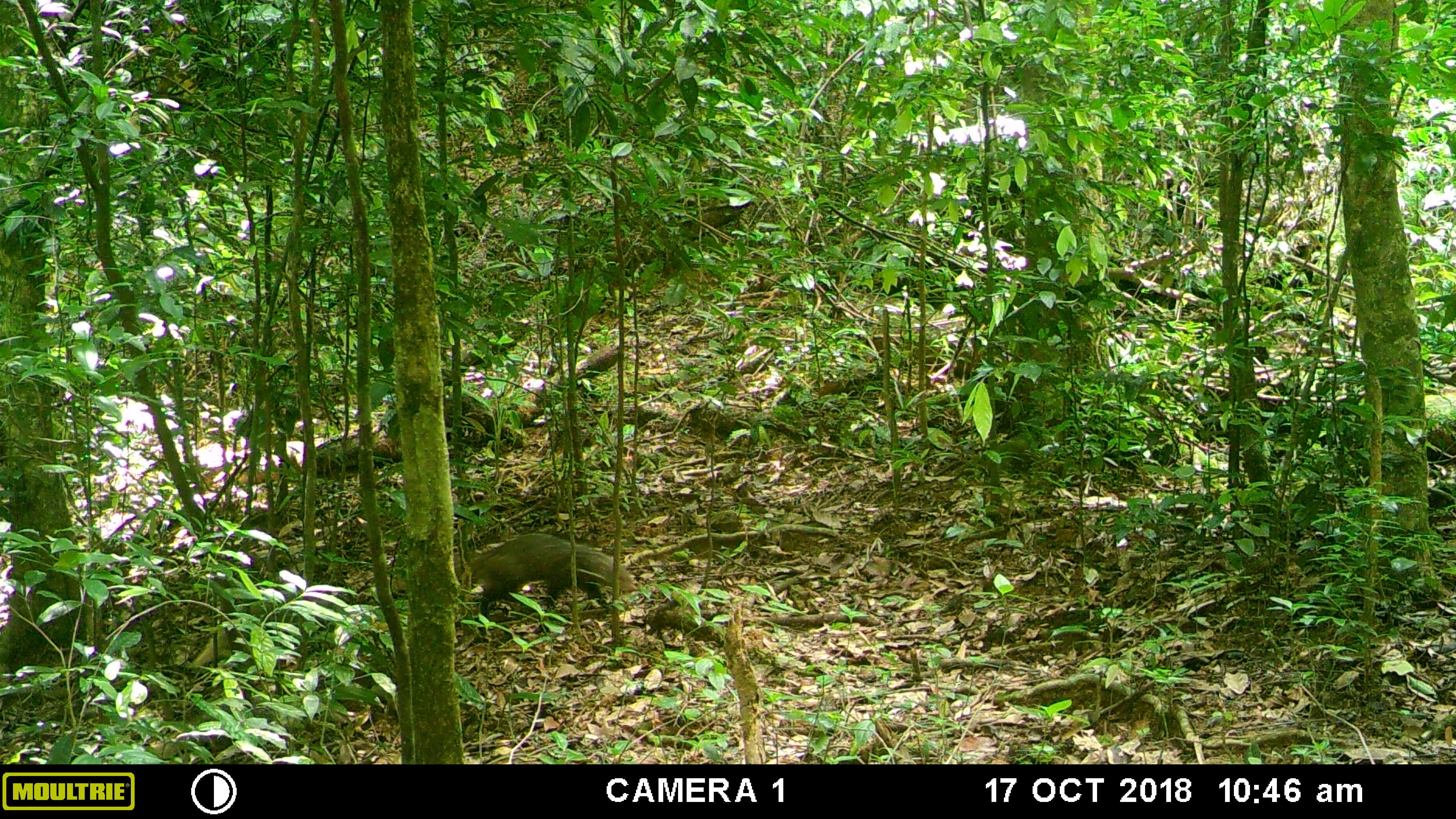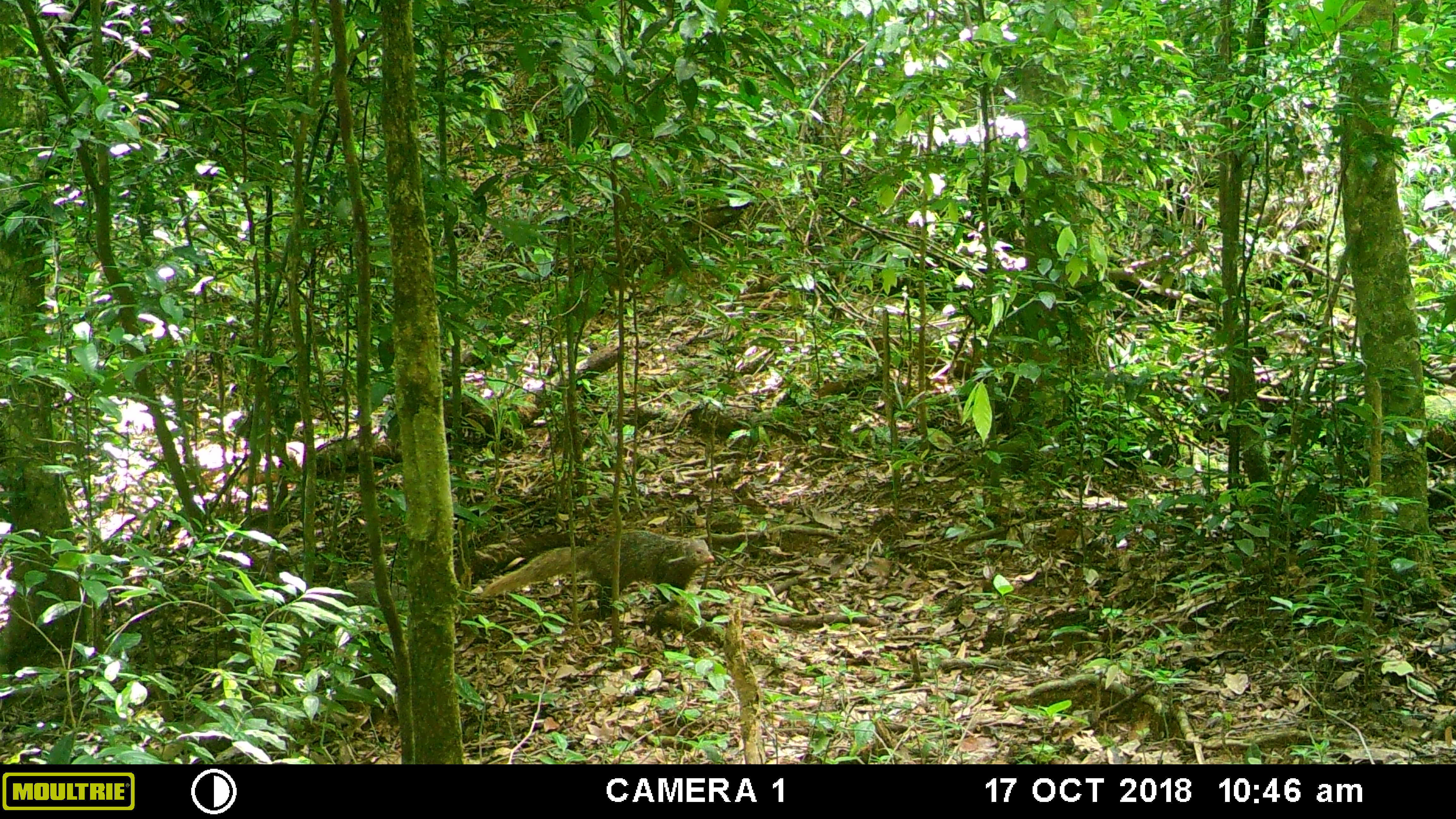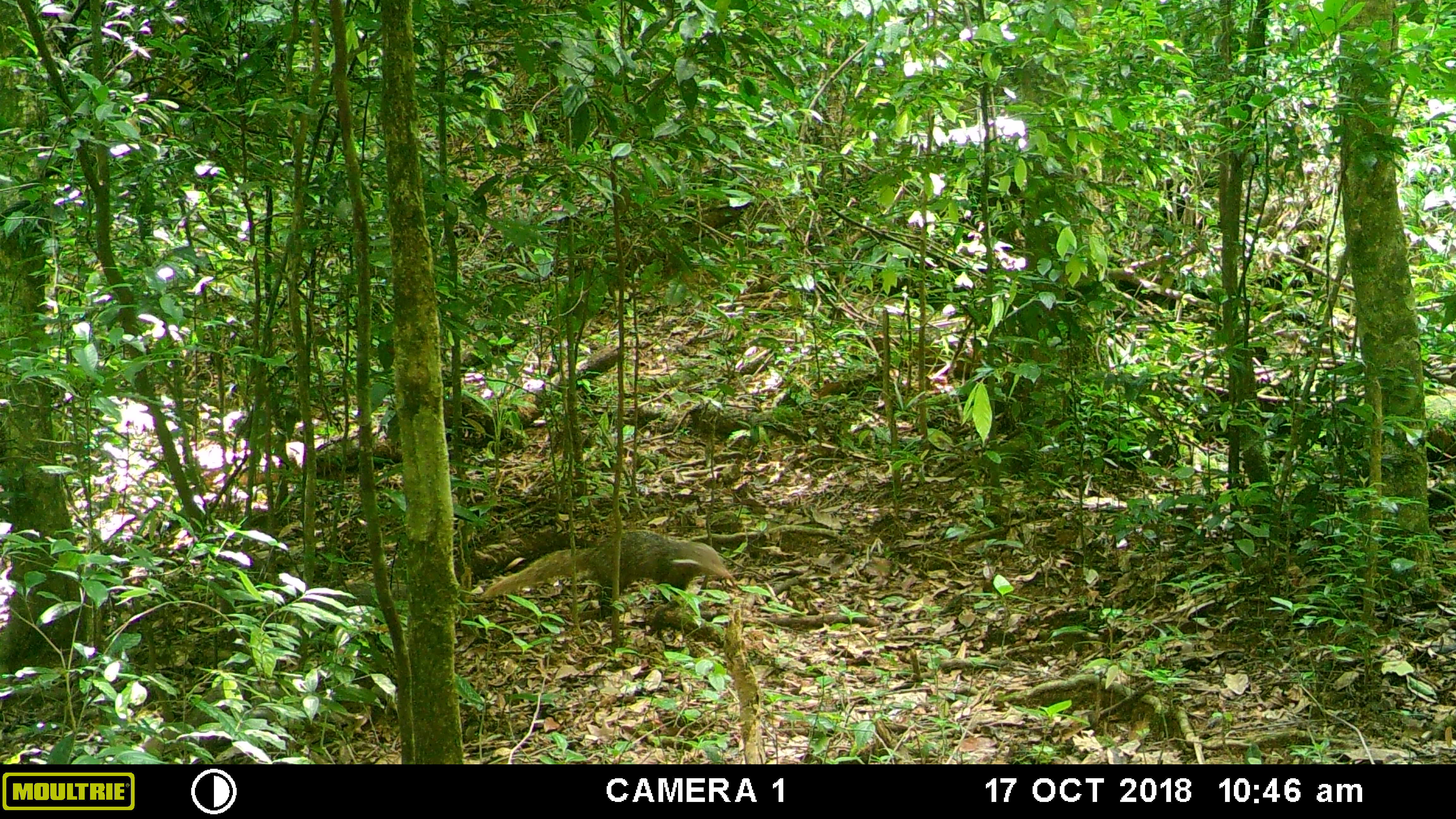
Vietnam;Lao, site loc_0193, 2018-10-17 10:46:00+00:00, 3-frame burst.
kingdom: Animalia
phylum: Chordata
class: Mammalia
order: Carnivora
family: Herpestidae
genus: Urva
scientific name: Urva urva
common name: crab-eating mongoose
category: crab eating mongoose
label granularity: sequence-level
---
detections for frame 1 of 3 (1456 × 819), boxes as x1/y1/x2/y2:
crab eating mongoose: 469/527/636/619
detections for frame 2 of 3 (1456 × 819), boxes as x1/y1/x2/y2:
crab eating mongoose: 480/529/715/618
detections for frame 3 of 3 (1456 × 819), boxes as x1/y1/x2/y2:
crab eating mongoose: 480/529/730/619